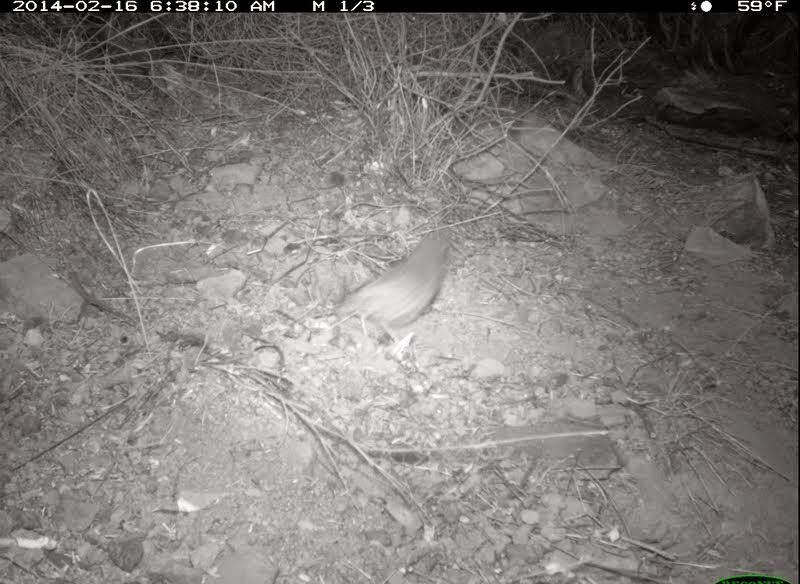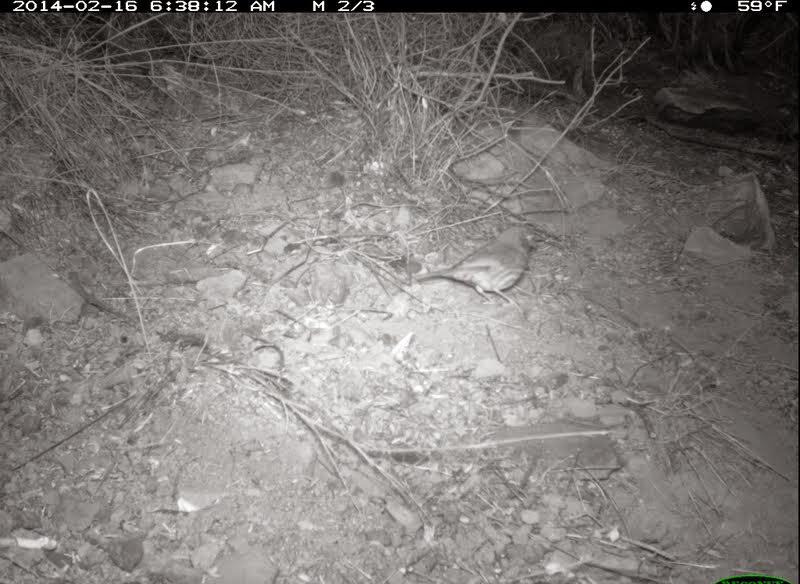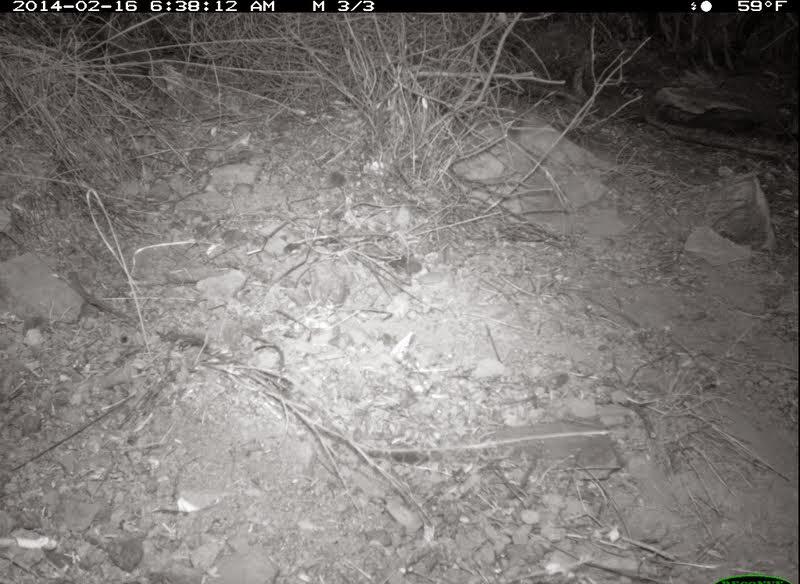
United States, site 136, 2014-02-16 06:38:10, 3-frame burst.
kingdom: Animalia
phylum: Chordata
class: Aves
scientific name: Aves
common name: bird